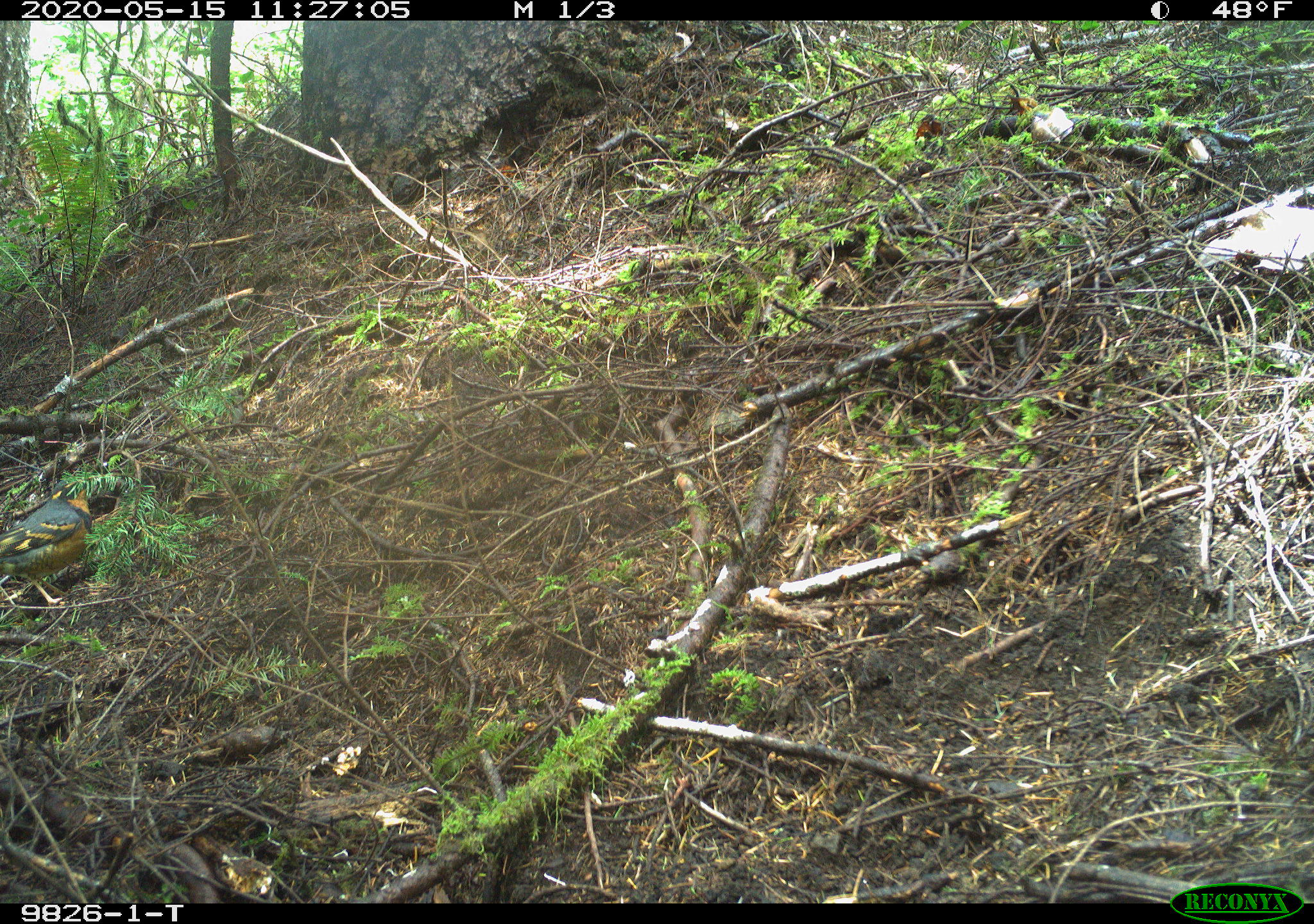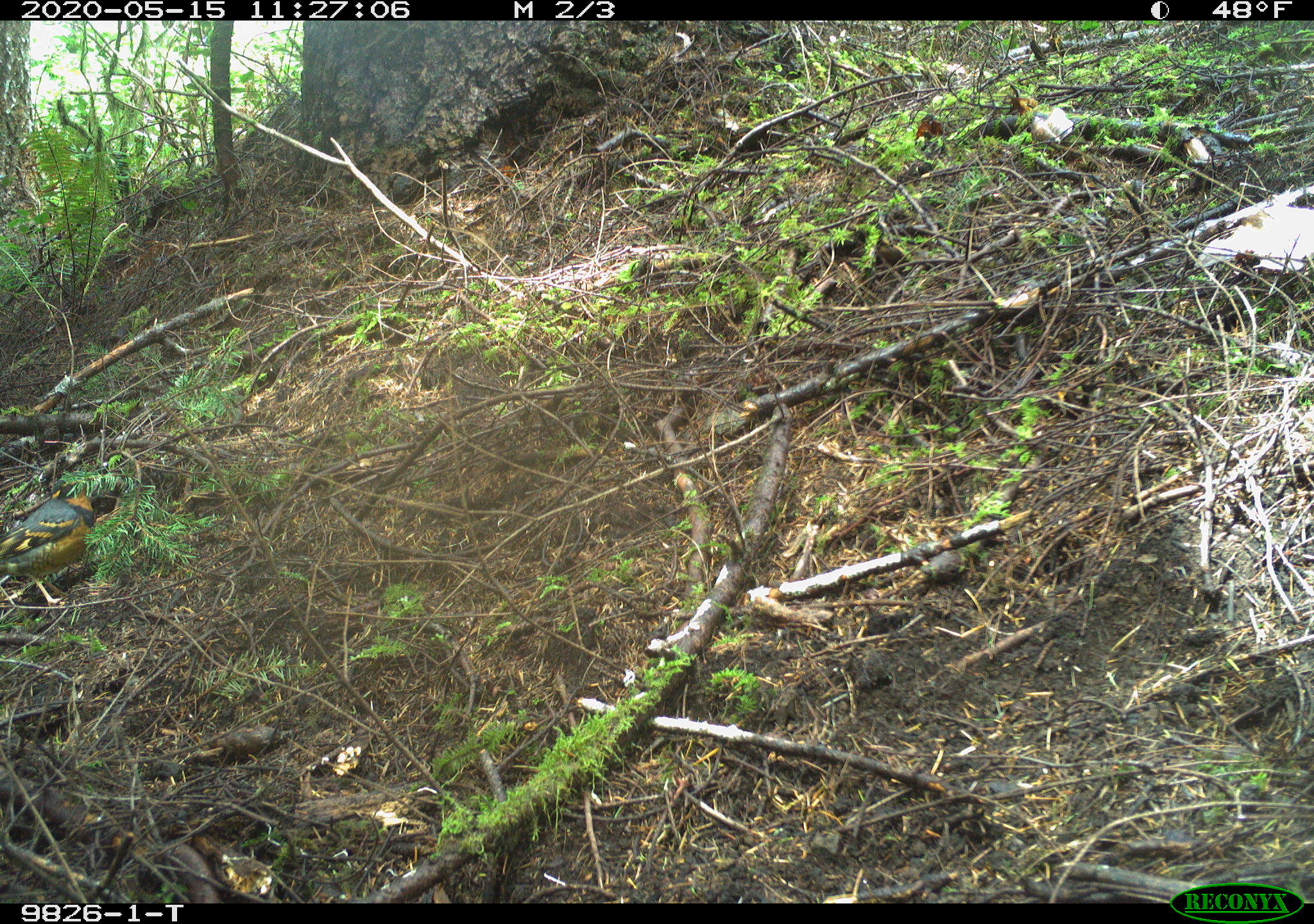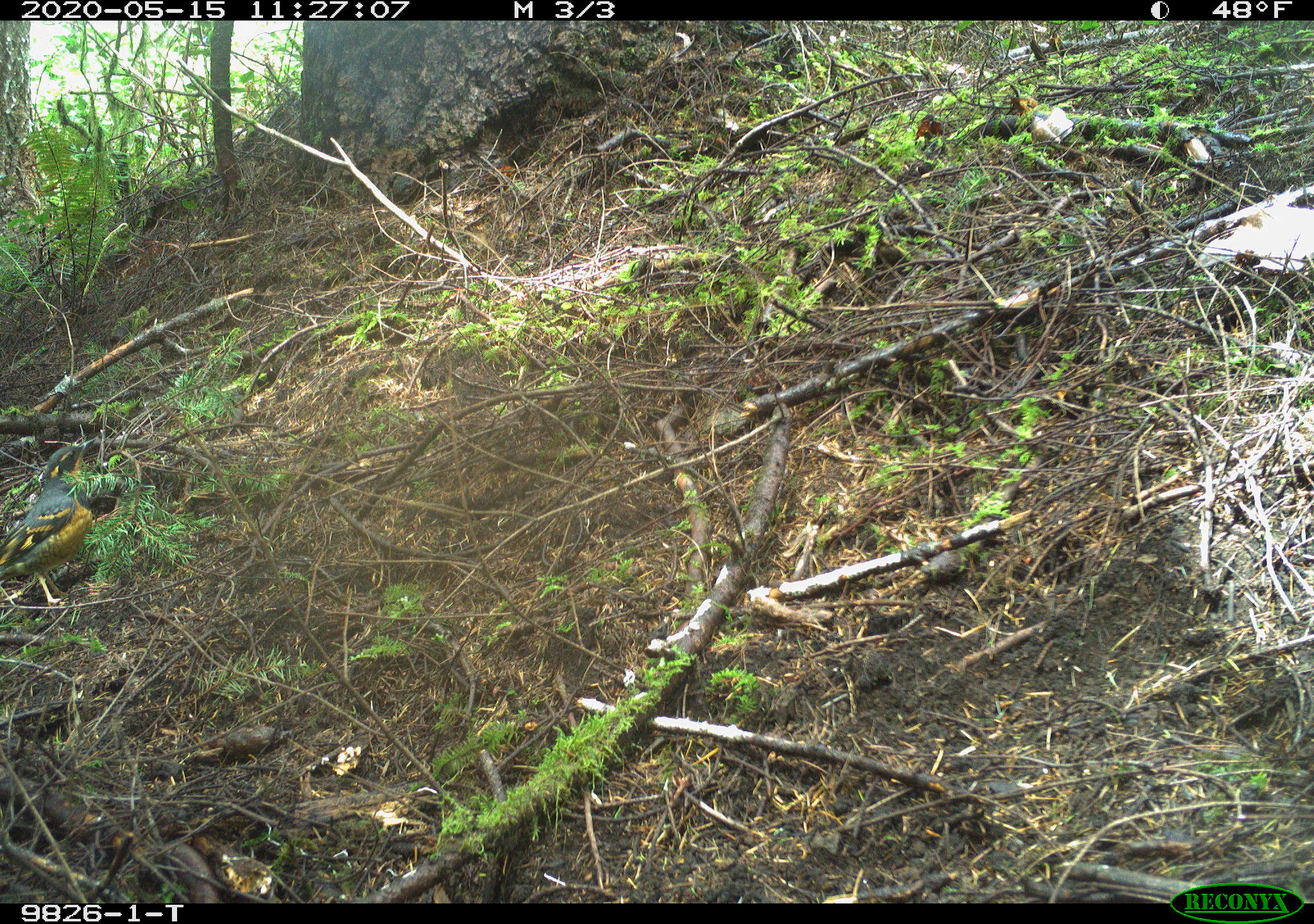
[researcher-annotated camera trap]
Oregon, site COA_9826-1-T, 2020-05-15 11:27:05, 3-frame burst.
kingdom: Animalia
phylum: Chordata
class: Aves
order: Passeriformes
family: Turdidae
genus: Ixoreus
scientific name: Ixoreus naevius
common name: varied thrush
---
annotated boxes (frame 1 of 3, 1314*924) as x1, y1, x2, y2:
varied thrush: 0, 481, 101, 608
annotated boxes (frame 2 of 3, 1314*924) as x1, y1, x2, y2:
varied thrush: 0, 471, 103, 609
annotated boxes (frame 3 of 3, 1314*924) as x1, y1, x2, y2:
varied thrush: 2, 439, 99, 613